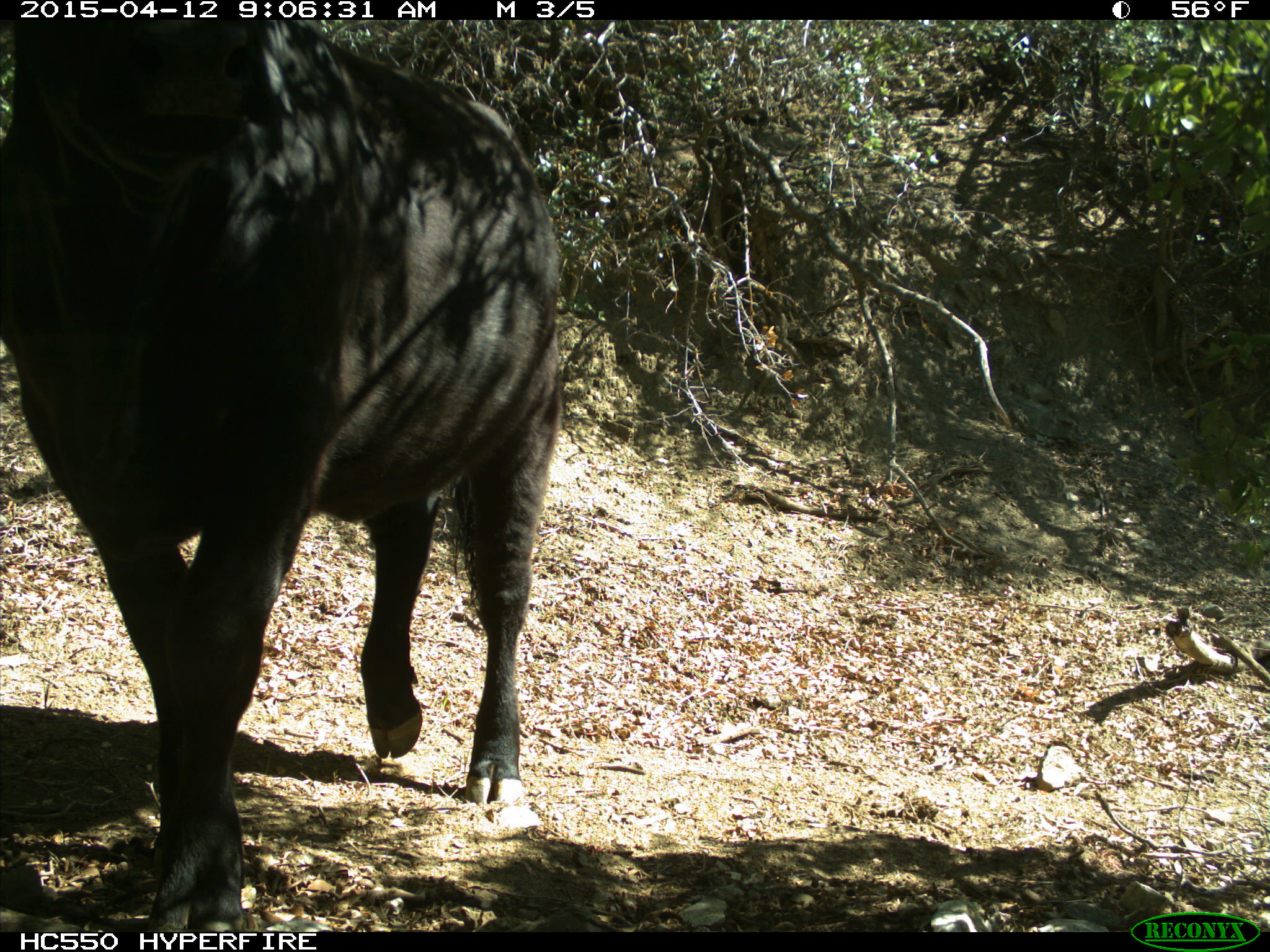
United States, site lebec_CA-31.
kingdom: Animalia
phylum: Chordata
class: Mammalia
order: Artiodactyla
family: Bovidae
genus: Bos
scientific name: Bos taurus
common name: domestic cow